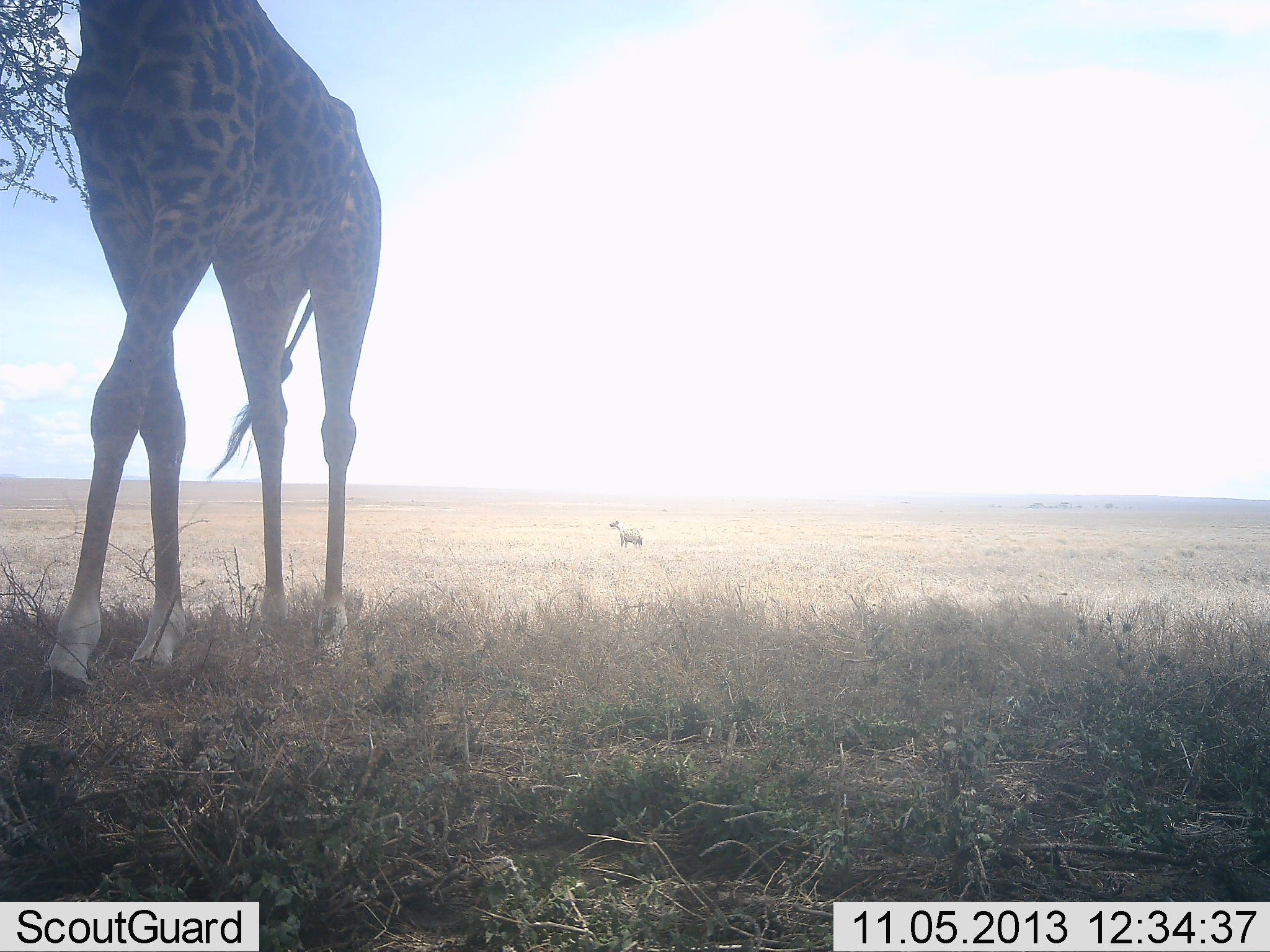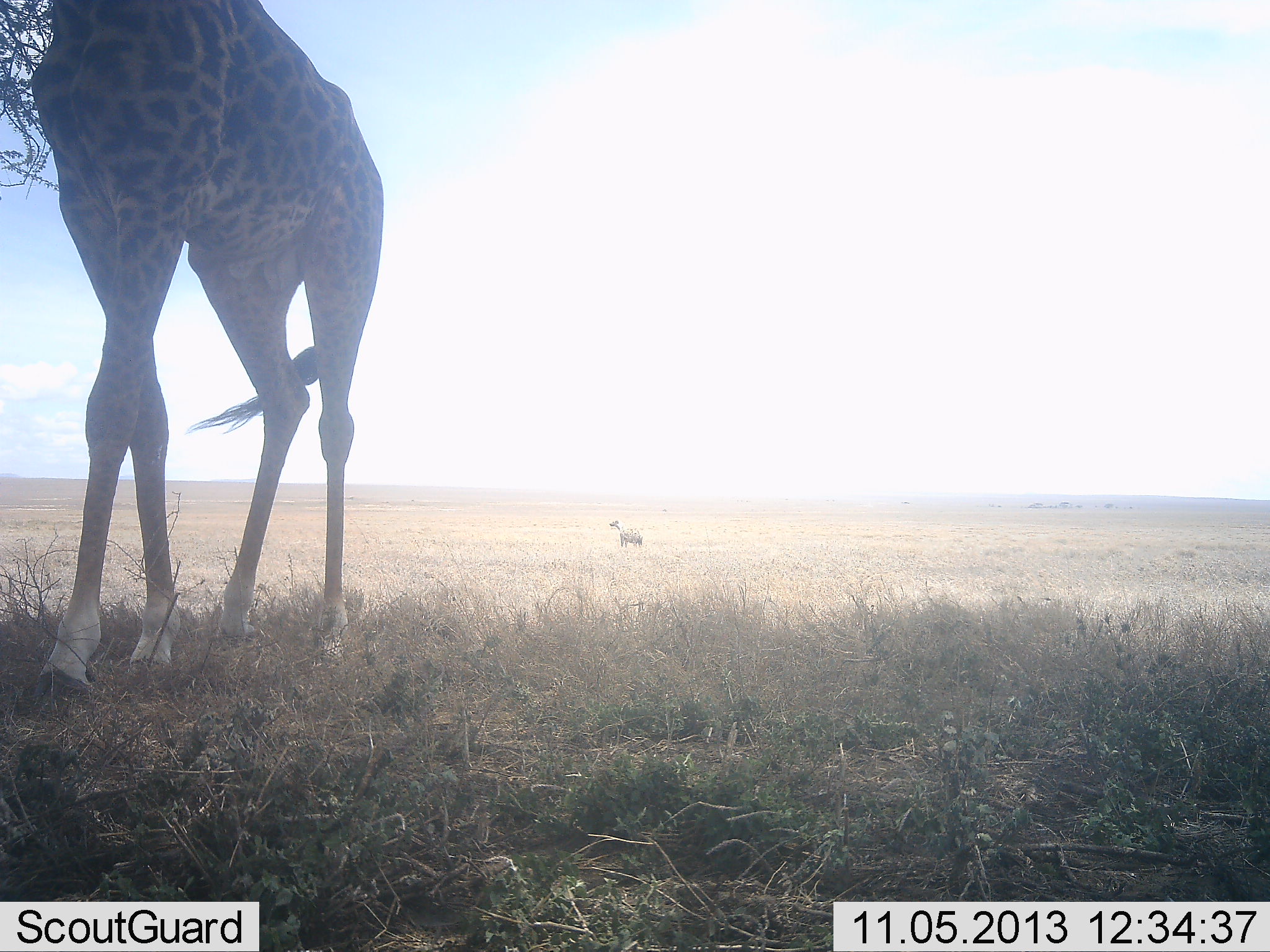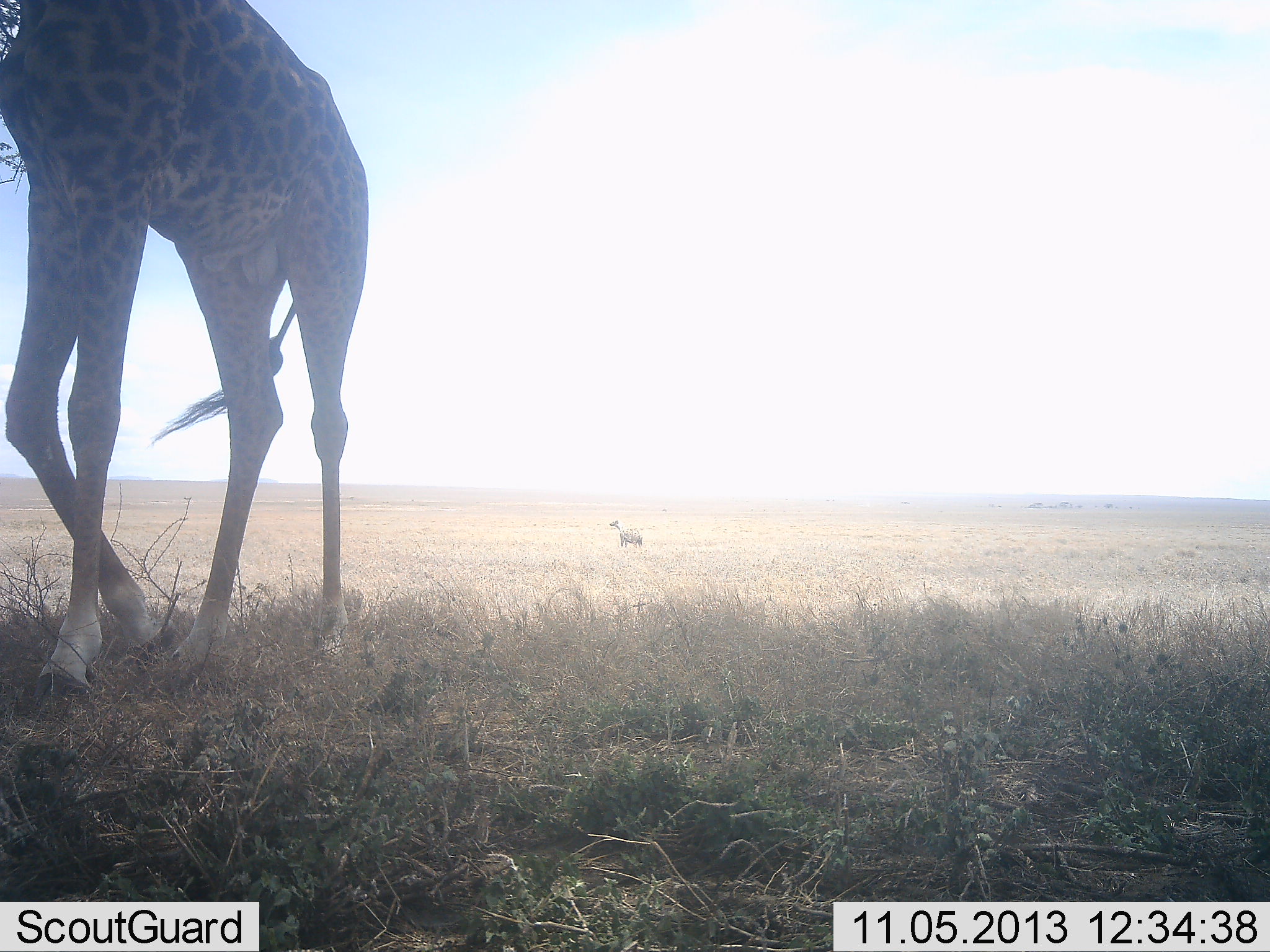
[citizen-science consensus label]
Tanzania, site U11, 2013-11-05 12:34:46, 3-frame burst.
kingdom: Animalia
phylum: Chordata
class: Mammalia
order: Artiodactyla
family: Giraffidae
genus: Giraffa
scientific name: Giraffa camelopardalis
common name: giraffe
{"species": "giraffe (Giraffa camelopardalis)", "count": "1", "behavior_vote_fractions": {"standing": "44%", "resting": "0%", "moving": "52%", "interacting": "0%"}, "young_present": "0%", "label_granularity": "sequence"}